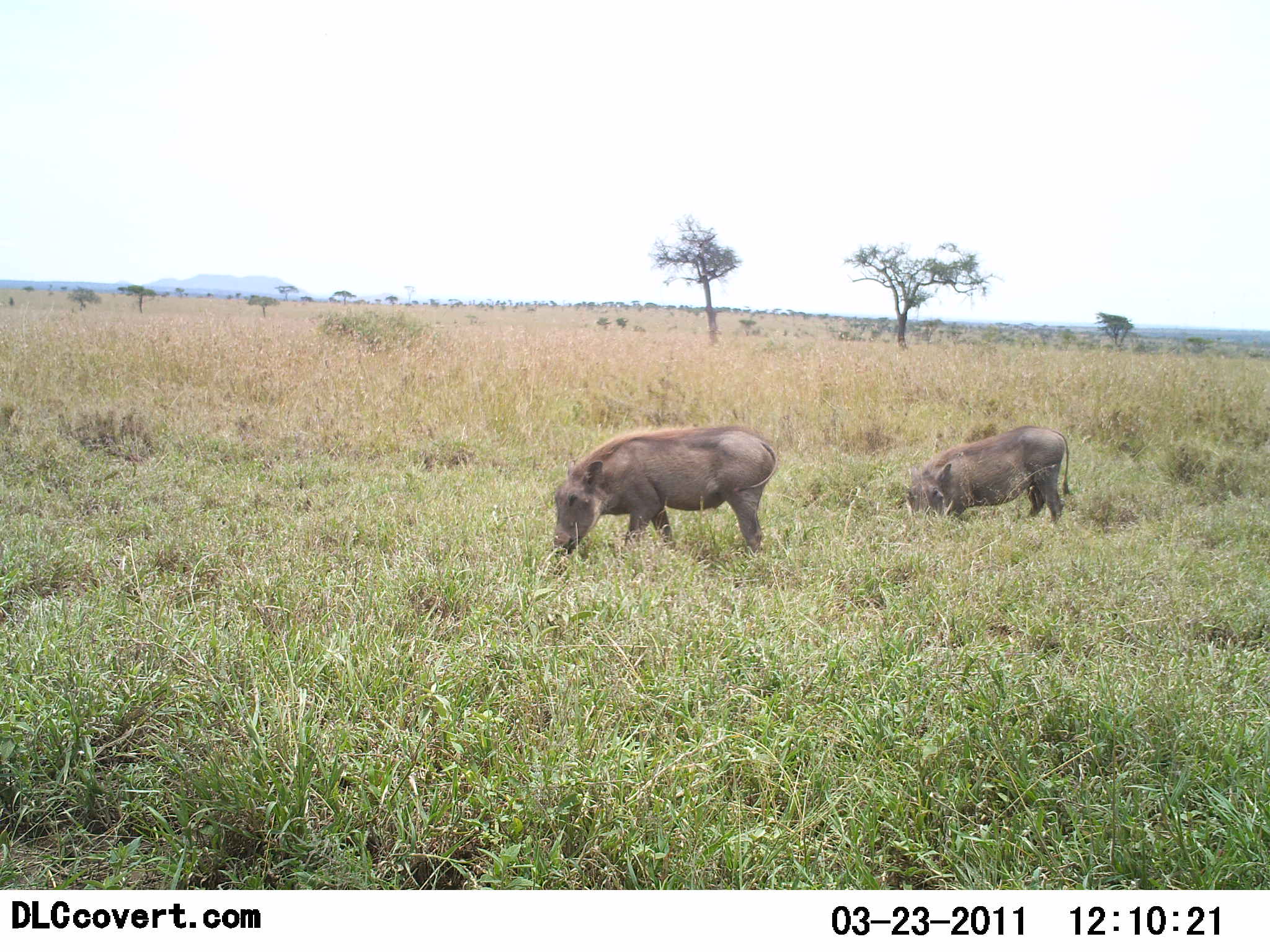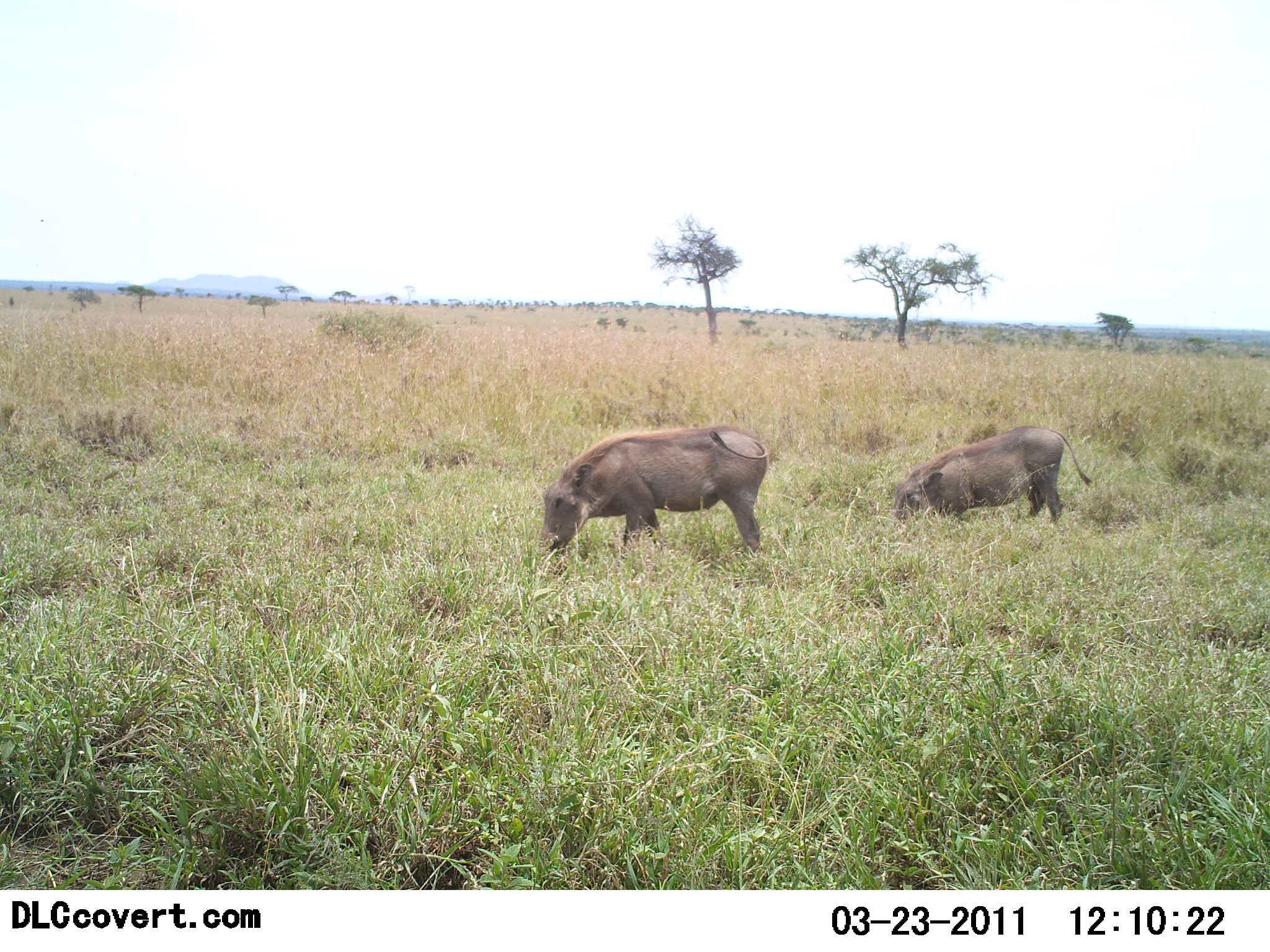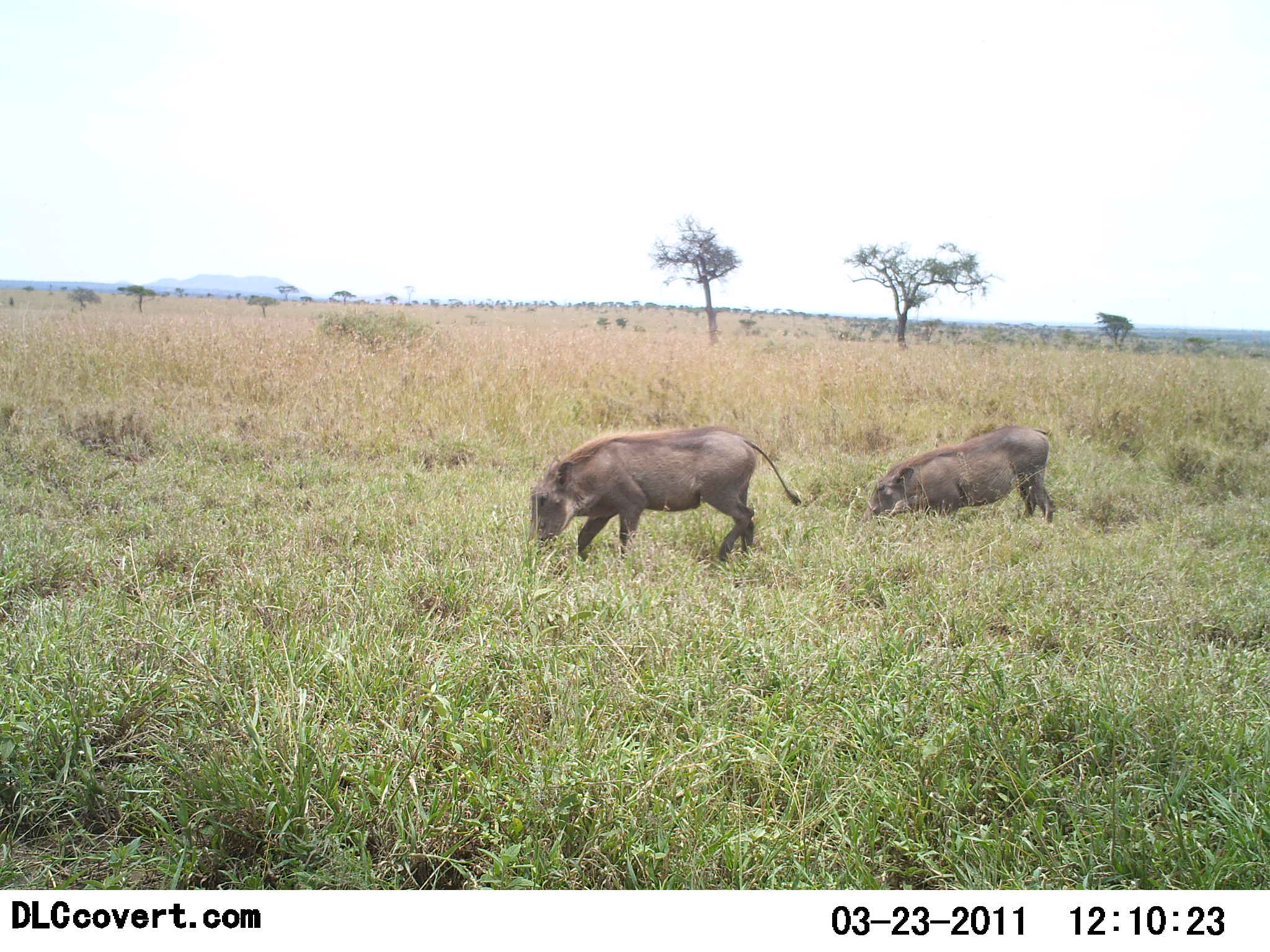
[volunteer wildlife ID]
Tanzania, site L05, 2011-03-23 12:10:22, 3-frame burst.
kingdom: Animalia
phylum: Chordata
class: Mammalia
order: Artiodactyla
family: Suidae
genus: Phacochoerus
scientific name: Phacochoerus africanus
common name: warthog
Warthog (Phacochoerus africanus), count 2. Behavior (volunteer vote fractions): standing 20%, resting 0%, moving 0%, interacting 0%. Young present (vote fraction): 0%. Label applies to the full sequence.